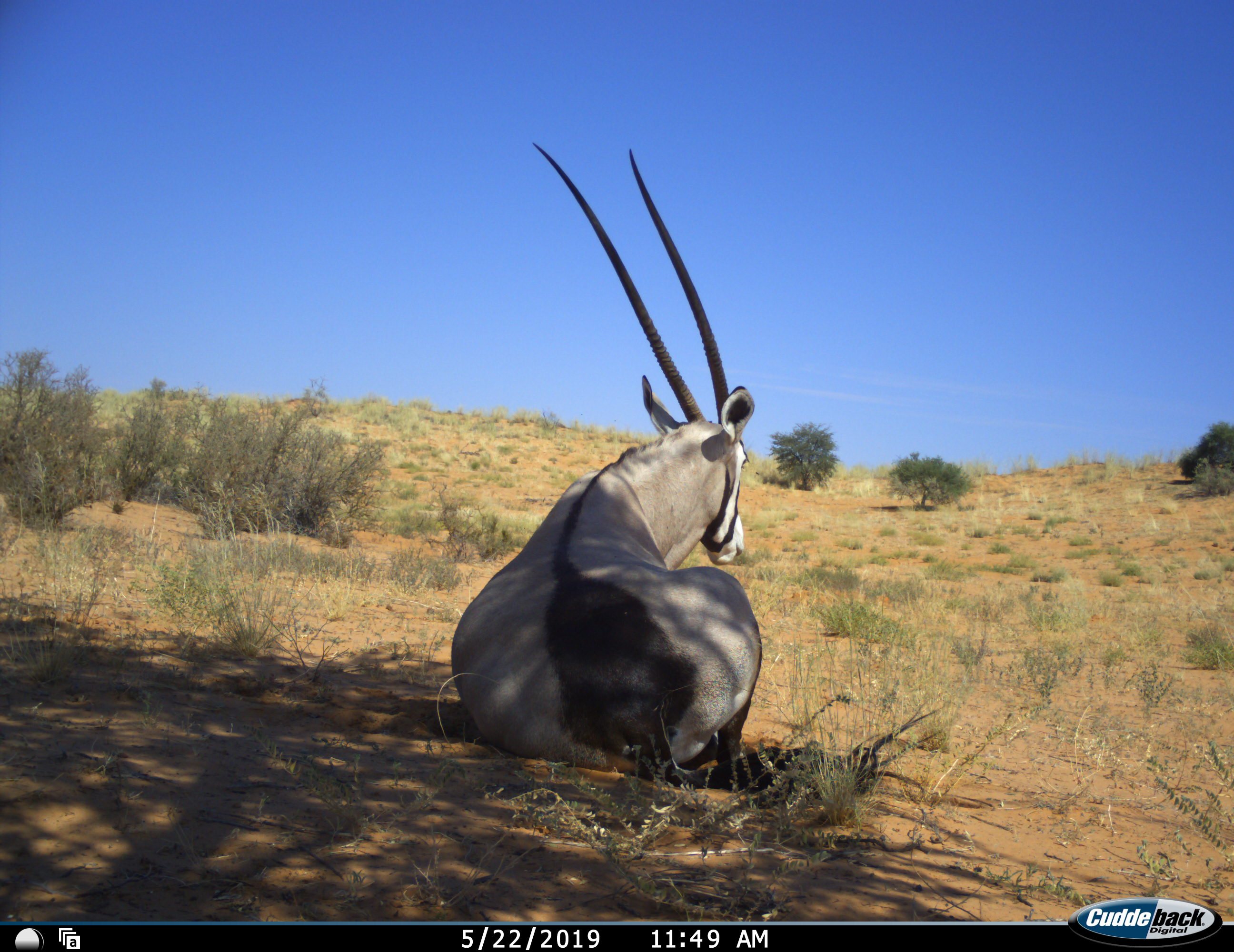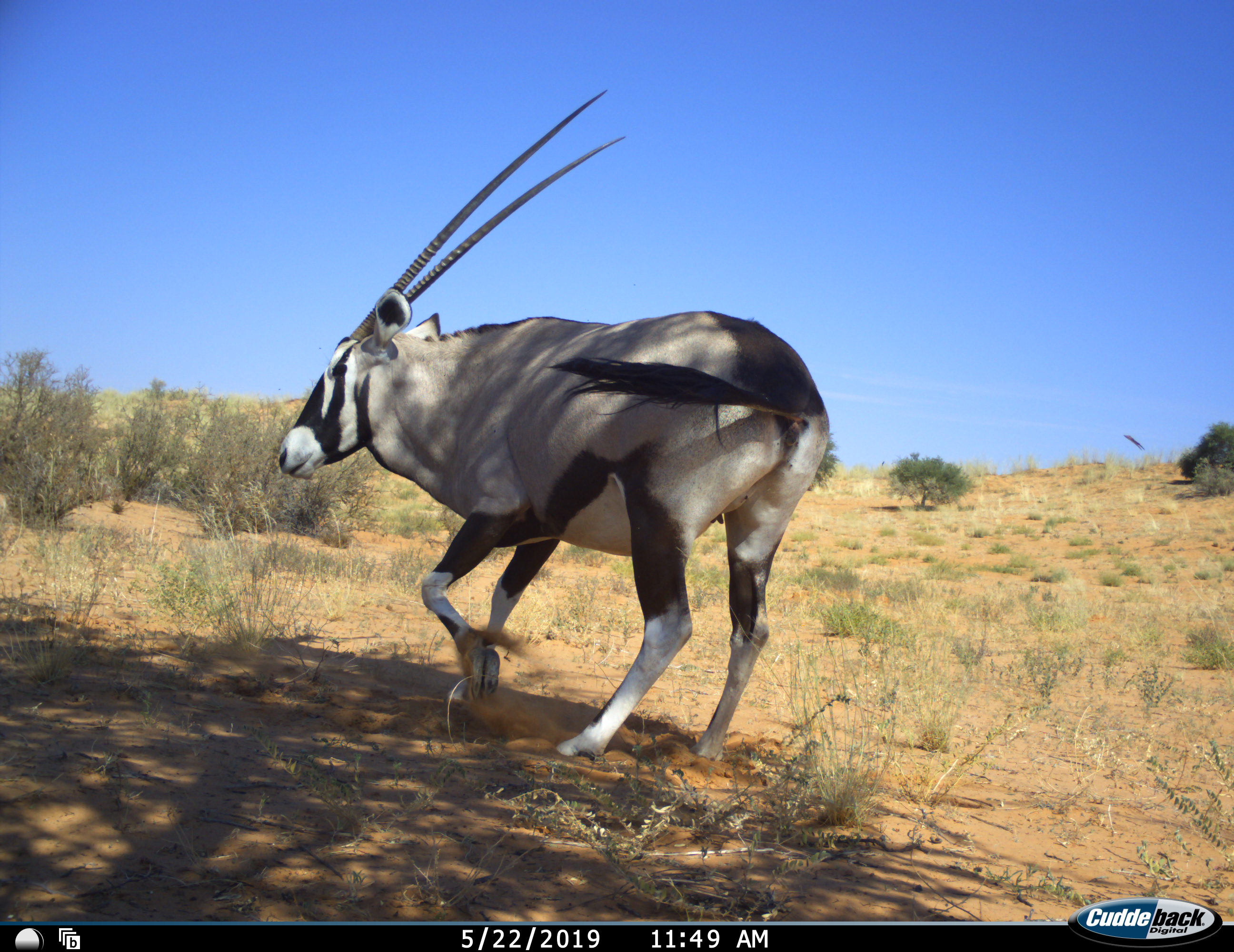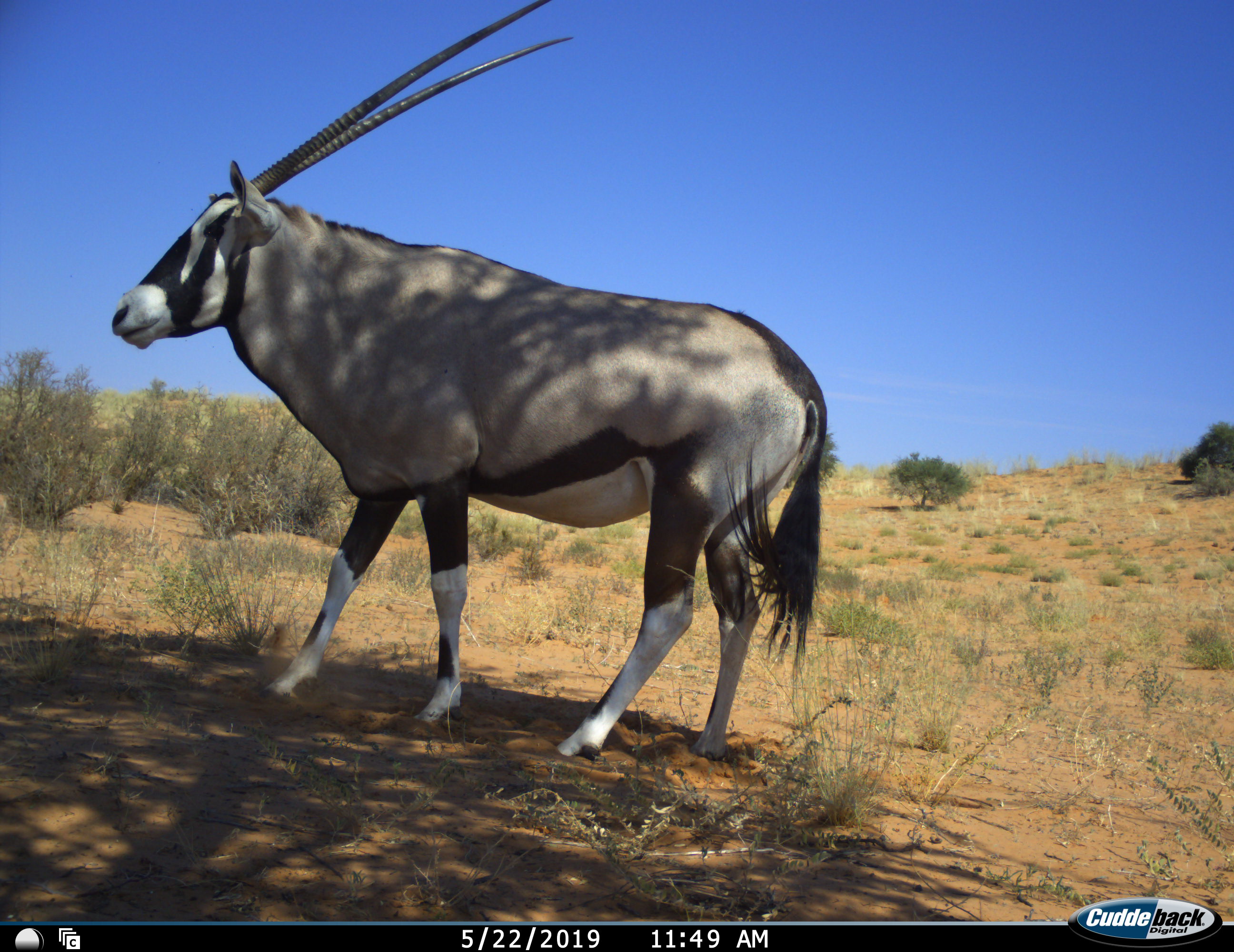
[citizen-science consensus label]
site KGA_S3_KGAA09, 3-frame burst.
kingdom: Animalia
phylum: Chordata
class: Mammalia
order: Artiodactyla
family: Bovidae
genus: Oryx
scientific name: Oryx gazella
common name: gemsbok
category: oryx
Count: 1.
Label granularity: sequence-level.